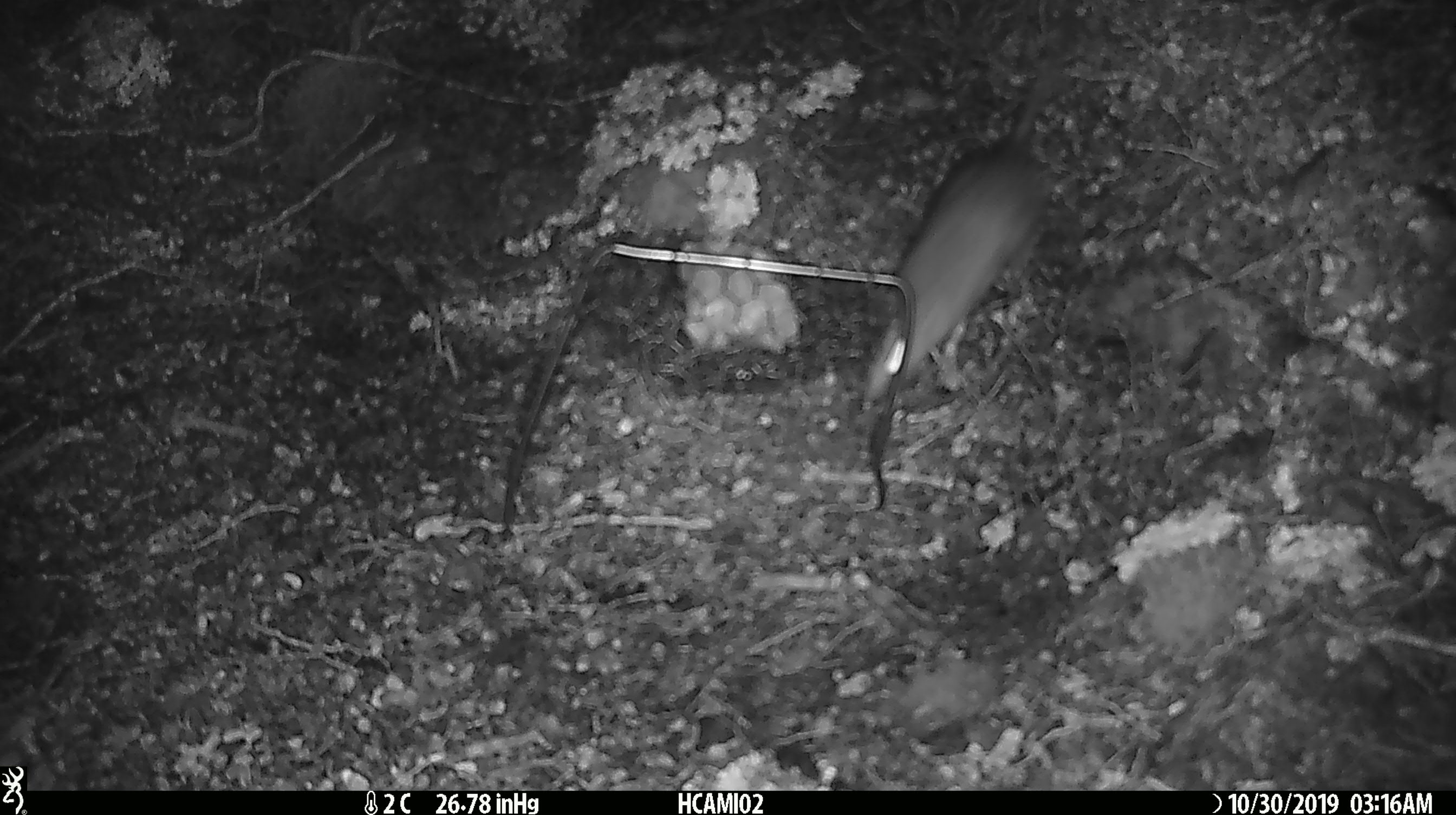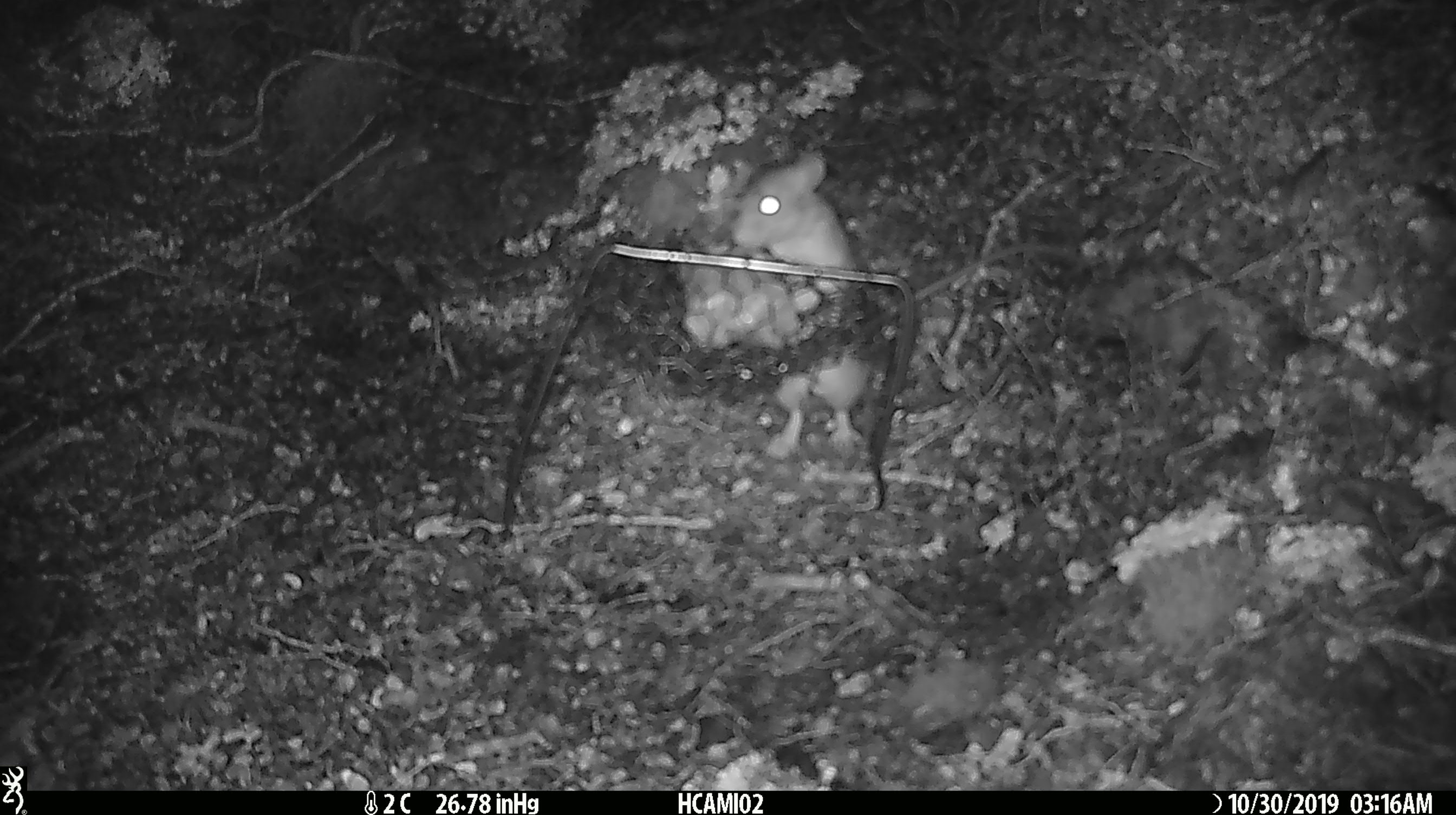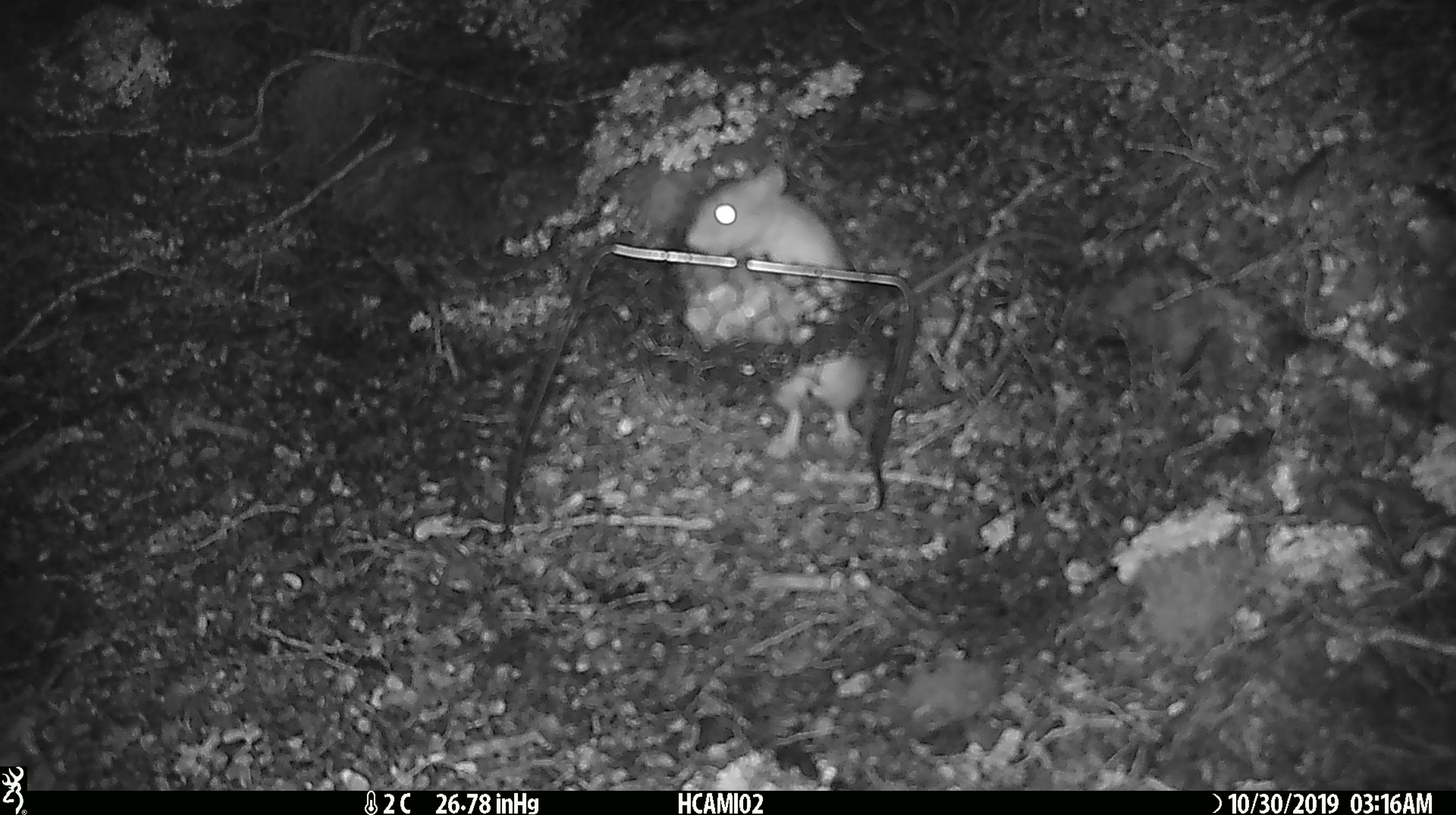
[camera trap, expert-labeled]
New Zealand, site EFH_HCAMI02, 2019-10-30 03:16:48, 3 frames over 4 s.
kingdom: Animalia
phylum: Chordata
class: Mammalia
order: Rodentia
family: Muridae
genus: Rattus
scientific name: Rattus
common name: rat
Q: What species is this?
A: Rat (Rattus).